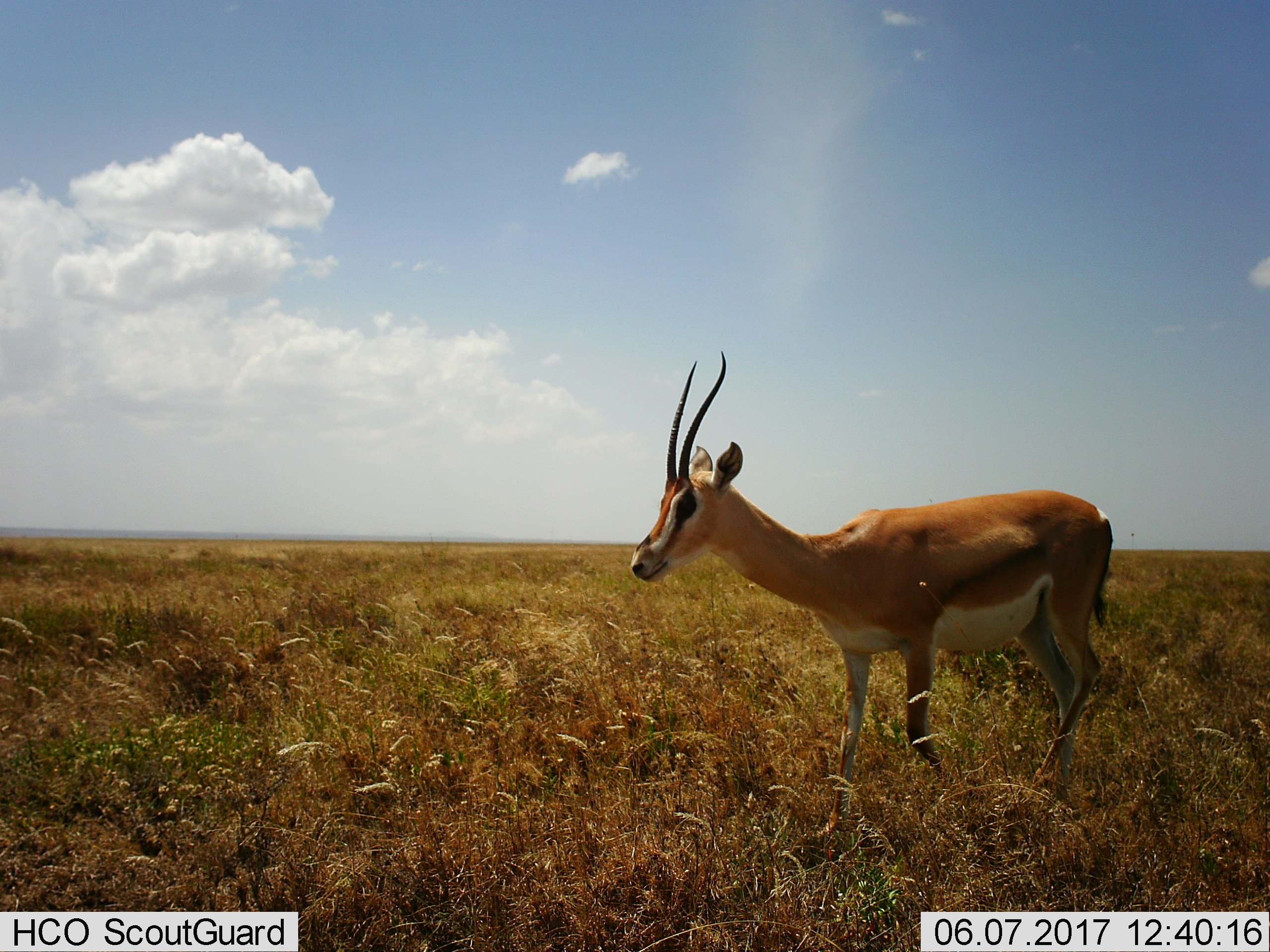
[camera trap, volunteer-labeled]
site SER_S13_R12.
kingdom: Animalia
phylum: Chordata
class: Mammalia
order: Artiodactyla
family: Bovidae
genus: Nanger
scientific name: Nanger granti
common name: grant's gazelle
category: gazellegrants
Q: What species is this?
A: Gazellegrants (grant's gazelle) (Nanger granti).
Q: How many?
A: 1.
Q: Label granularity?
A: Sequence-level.